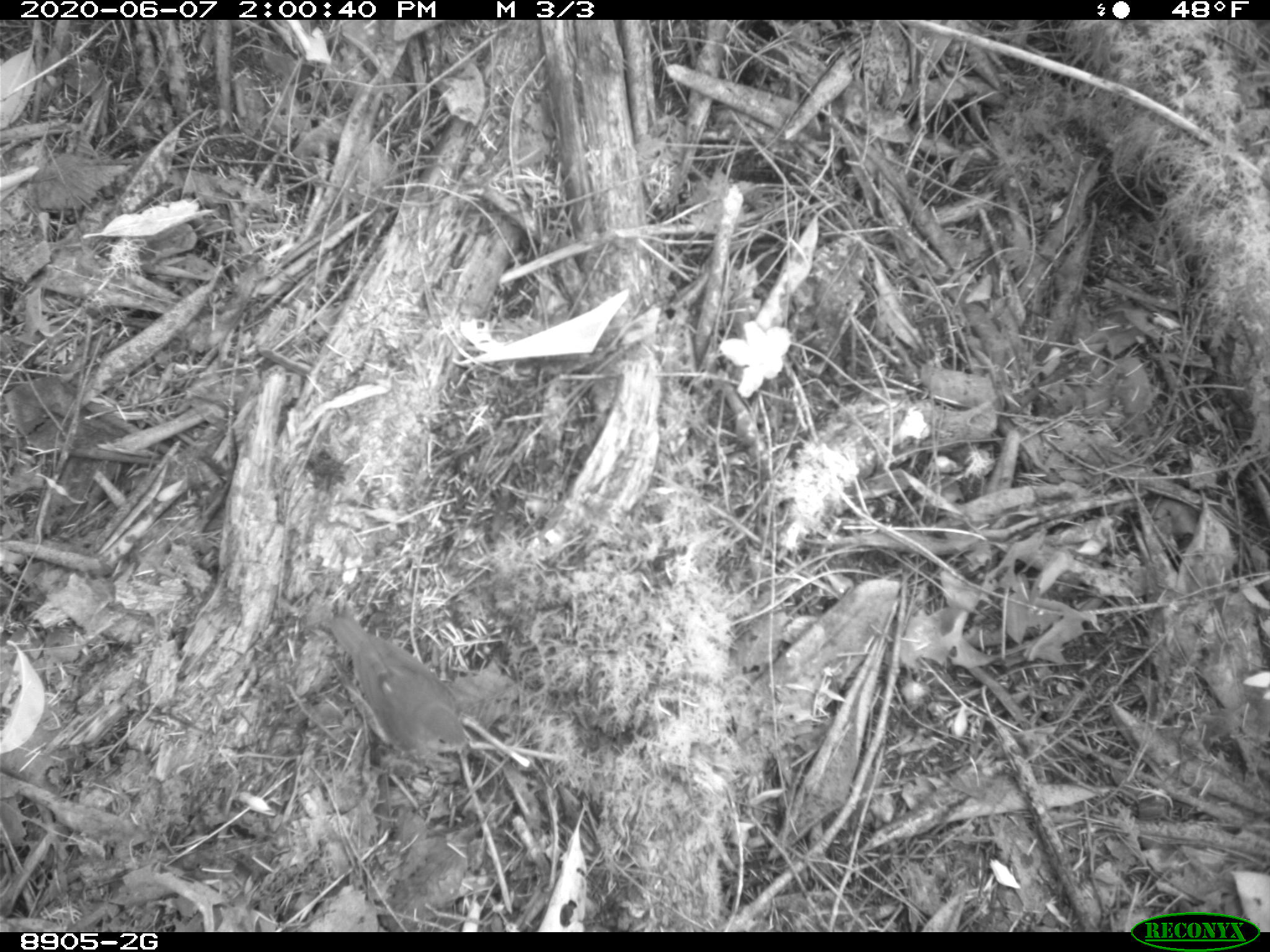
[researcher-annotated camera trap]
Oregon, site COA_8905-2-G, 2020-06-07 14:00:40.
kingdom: Animalia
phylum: Chordata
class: Aves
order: Passeriformes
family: Turdidae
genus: Catharus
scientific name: Catharus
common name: brown thrushes and nightingale-thrushes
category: catharus species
Catharus species (brown thrushes and nightingale-thrushes) (Catharus).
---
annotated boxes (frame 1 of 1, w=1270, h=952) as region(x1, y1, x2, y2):
catharus species: region(318, 607, 483, 769)